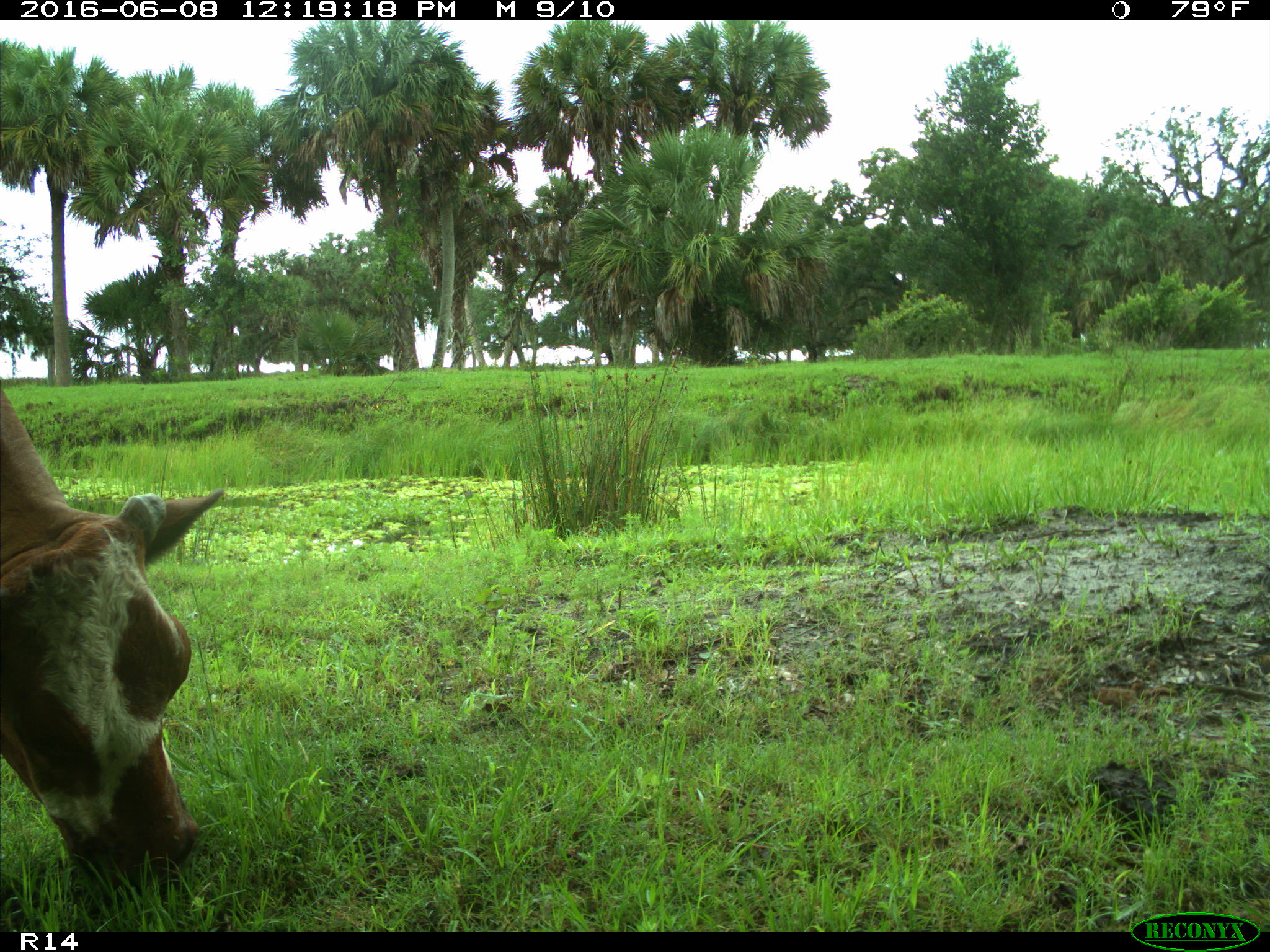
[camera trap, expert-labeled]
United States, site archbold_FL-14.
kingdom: Animalia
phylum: Chordata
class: Mammalia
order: Artiodactyla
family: Bovidae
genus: Bos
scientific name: Bos taurus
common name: domestic cow